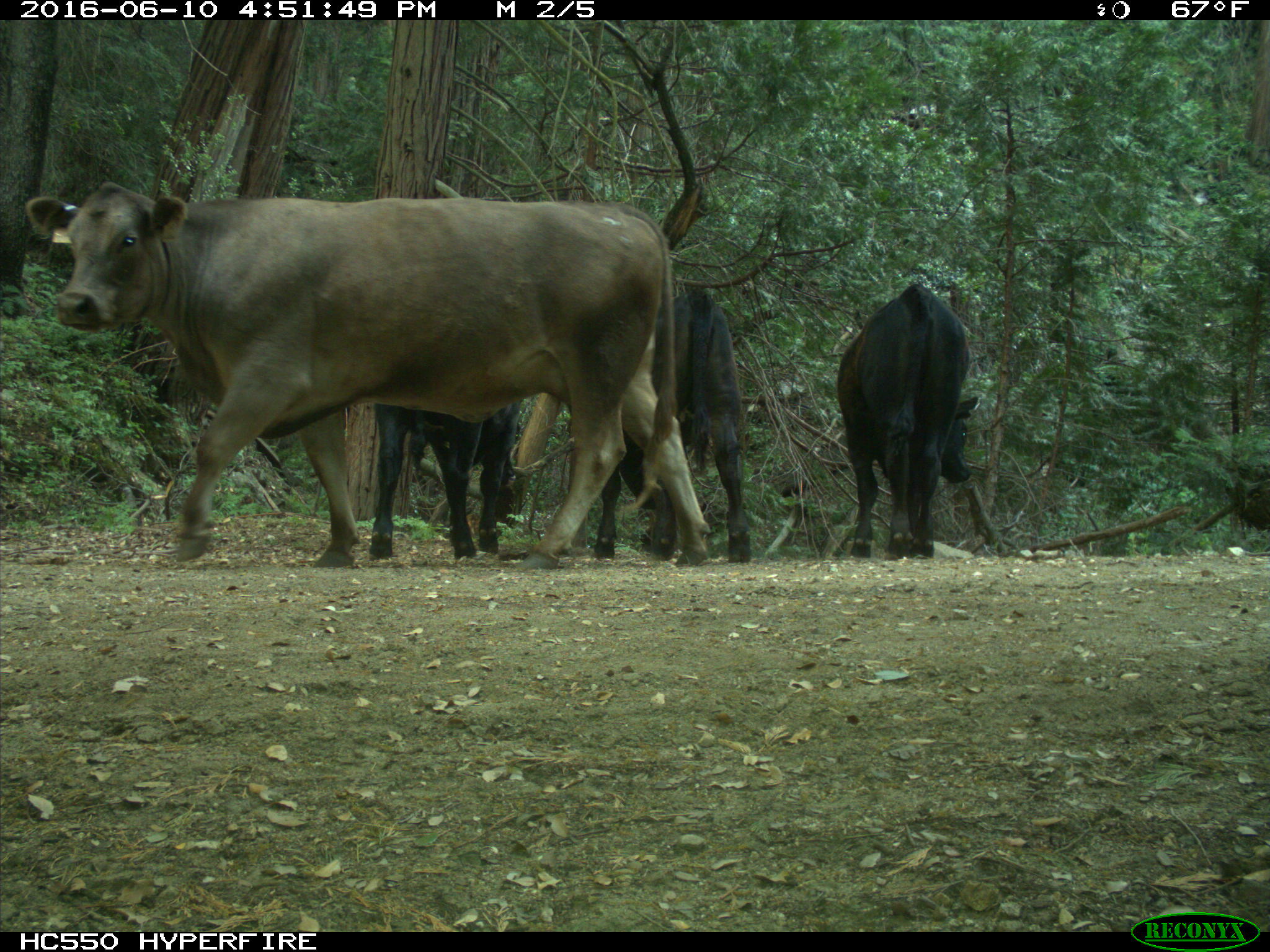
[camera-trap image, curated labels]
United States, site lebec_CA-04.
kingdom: Animalia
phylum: Chordata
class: Mammalia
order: Artiodactyla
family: Bovidae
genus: Bos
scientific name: Bos taurus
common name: domestic cow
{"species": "Bos taurus (domestic cow)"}